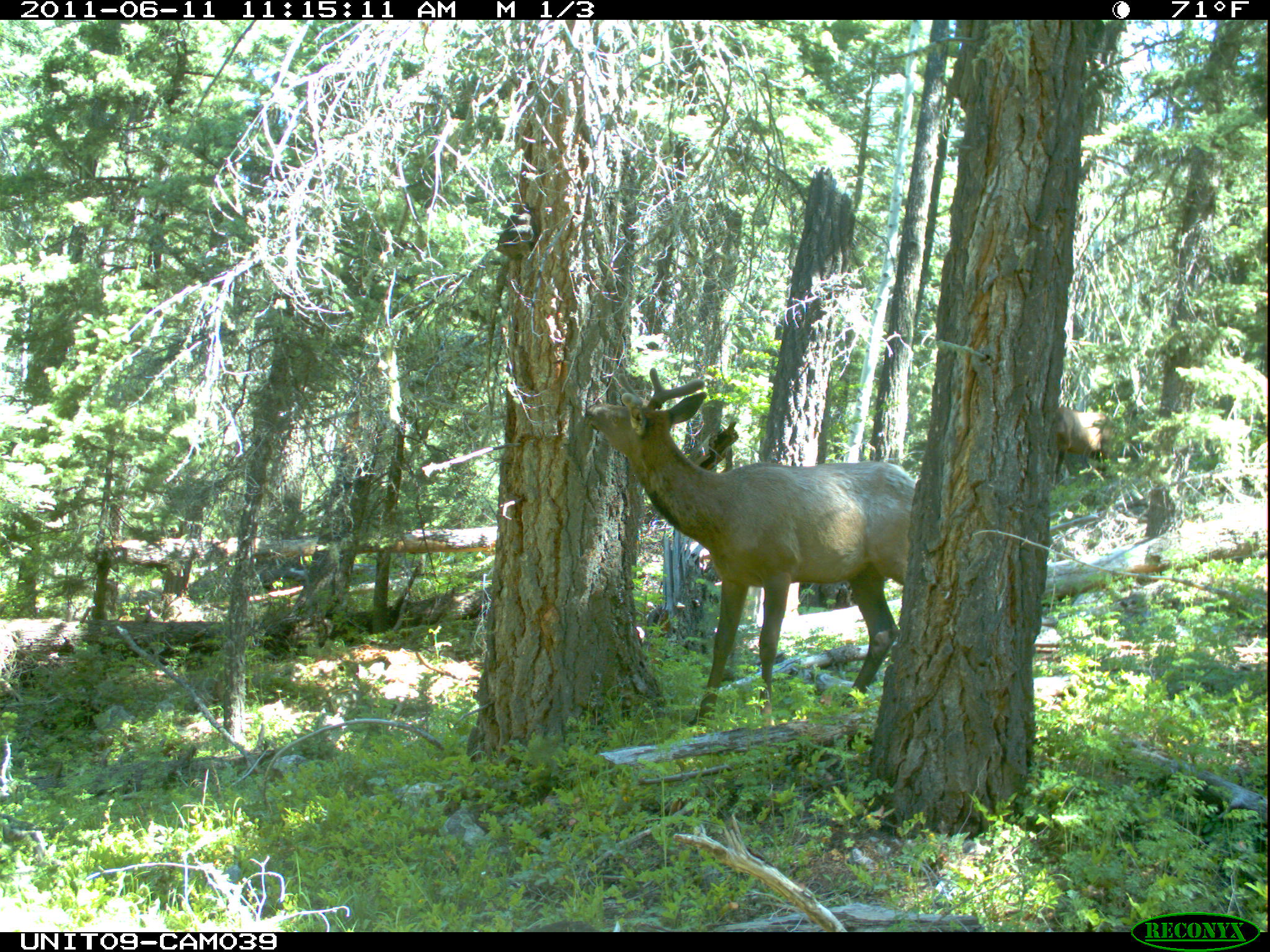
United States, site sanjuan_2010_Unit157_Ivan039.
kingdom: Animalia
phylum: Chordata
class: Mammalia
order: Artiodactyla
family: Cervidae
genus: Cervus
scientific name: Cervus elaphus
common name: red deer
Cervus elaphus (red deer).